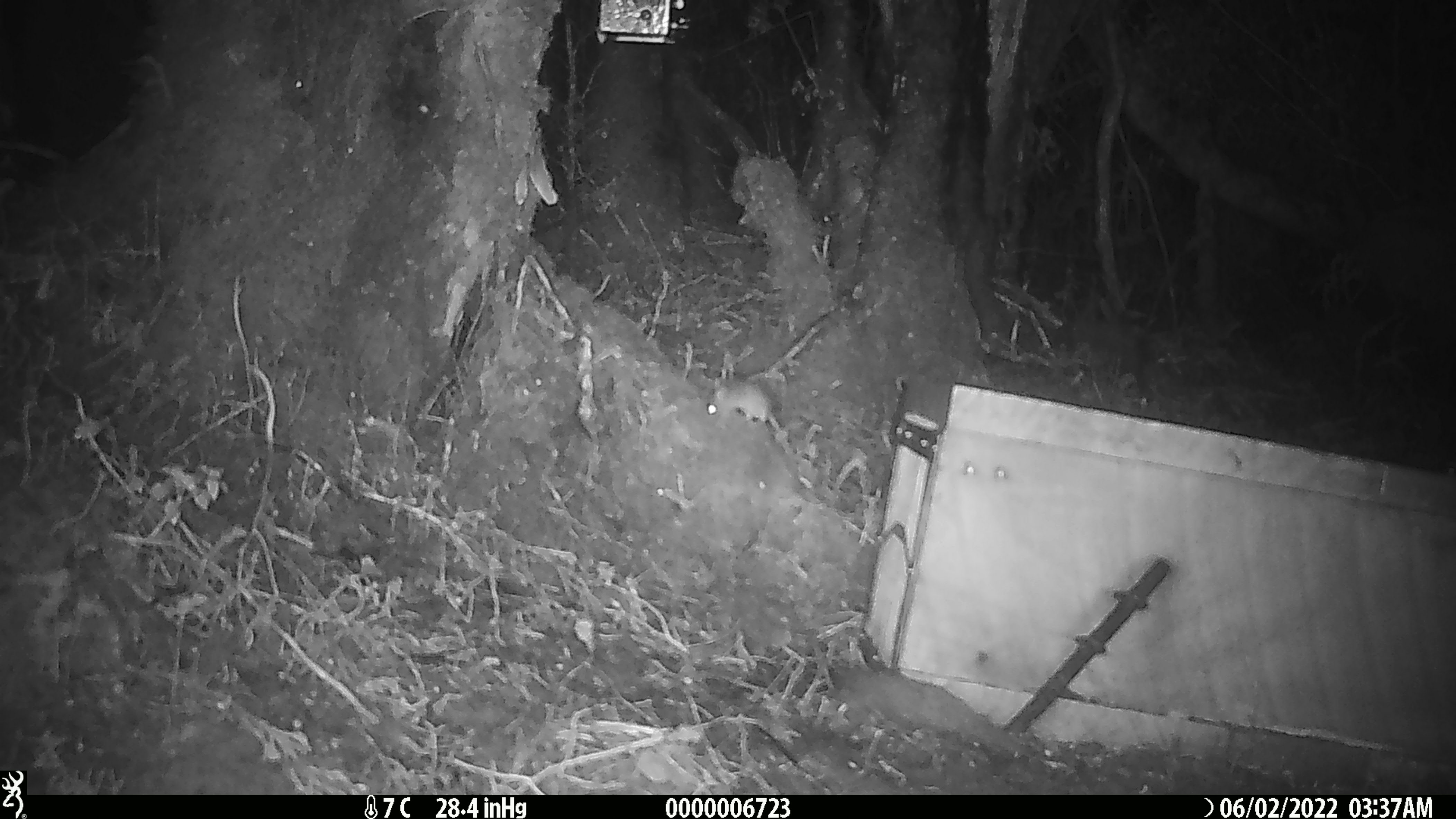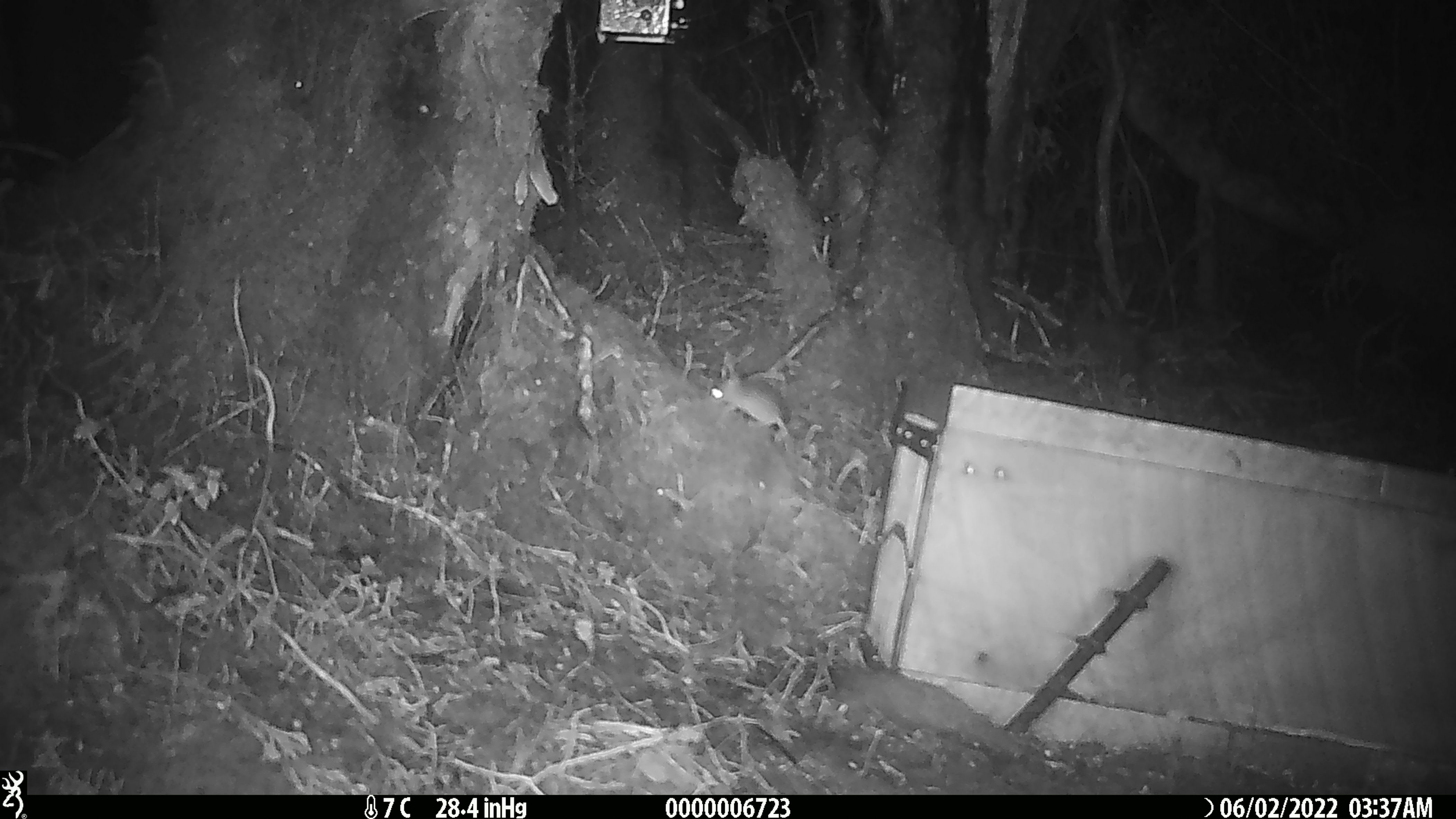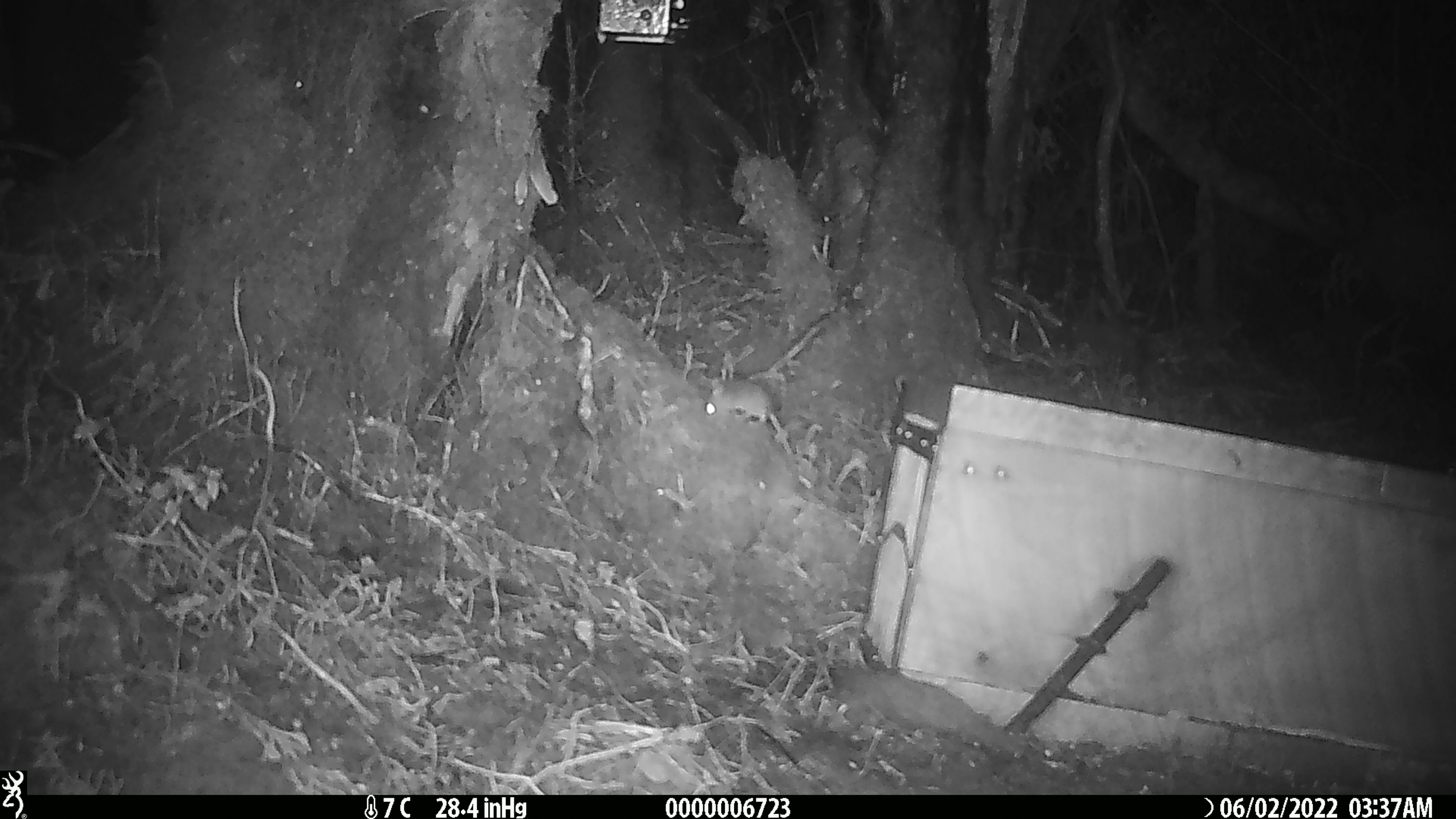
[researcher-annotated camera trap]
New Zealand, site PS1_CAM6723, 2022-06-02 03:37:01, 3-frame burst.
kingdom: Animalia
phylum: Chordata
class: Mammalia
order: Rodentia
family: Muridae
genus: Mus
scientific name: Mus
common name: mouse